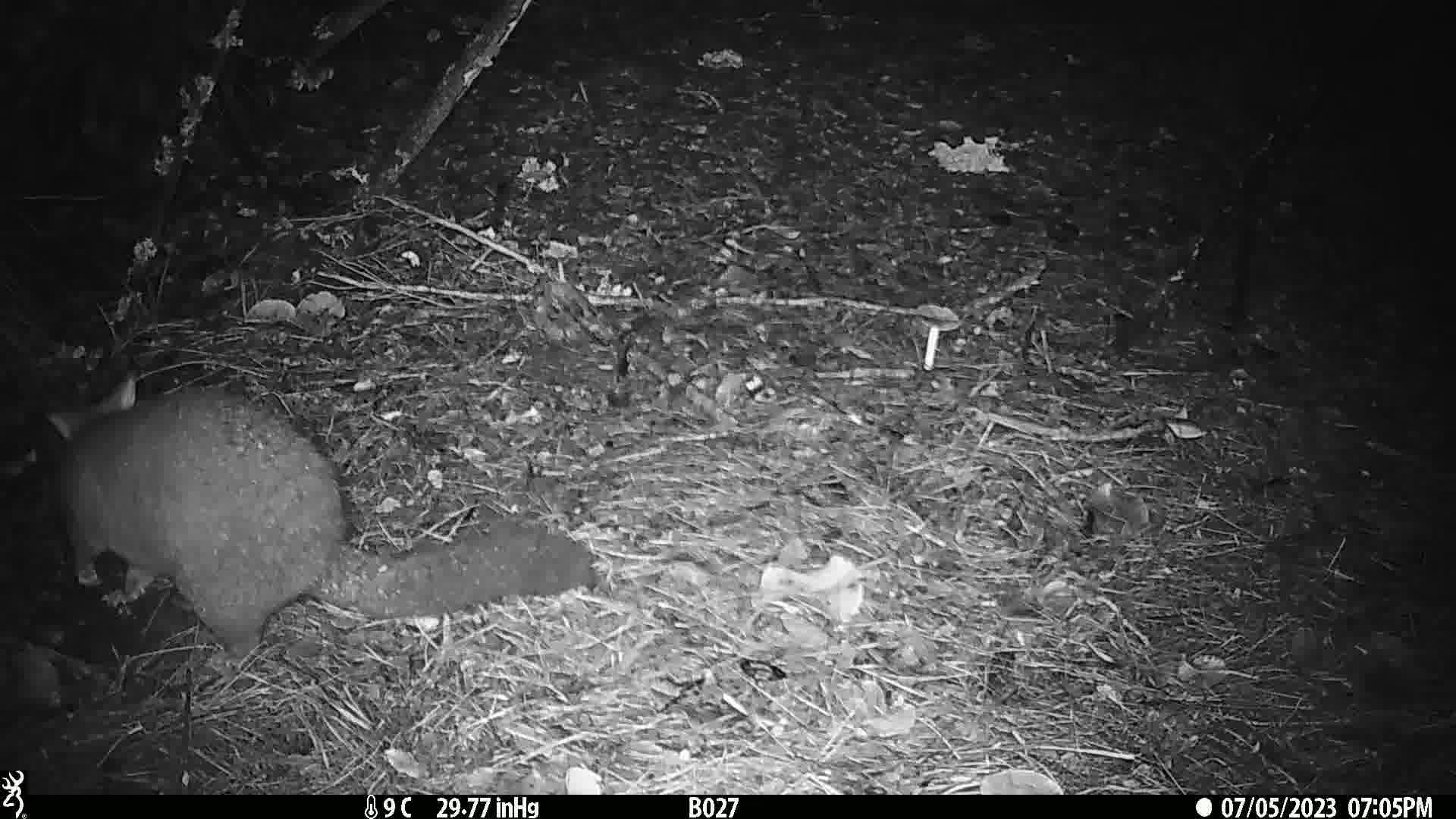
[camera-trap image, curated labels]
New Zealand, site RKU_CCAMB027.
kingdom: Animalia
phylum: Chordata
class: Mammalia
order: Diprotodontia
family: Phalangeridae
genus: Trichosurus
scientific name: Trichosurus vulpecula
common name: common brushtail possum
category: possum